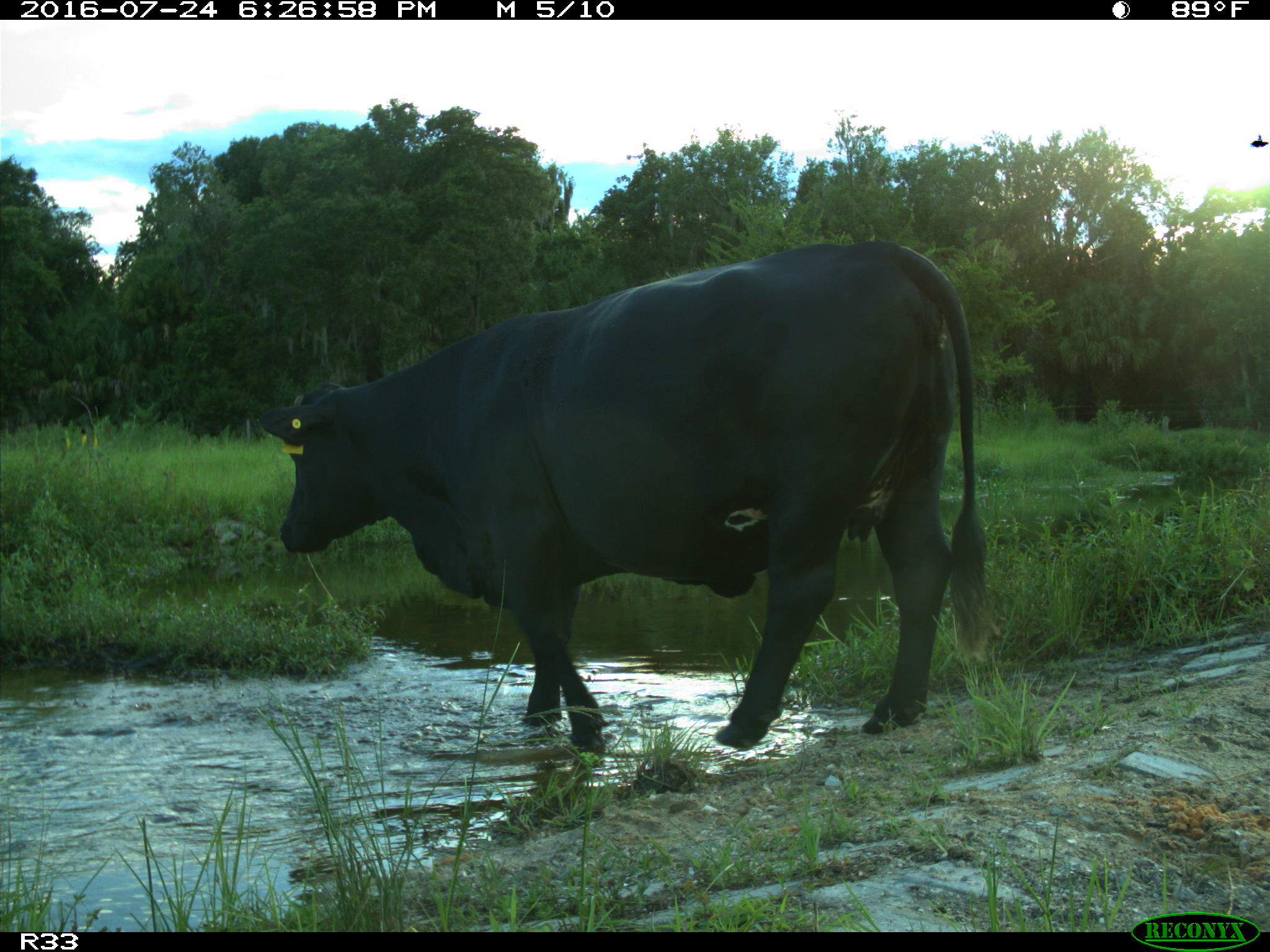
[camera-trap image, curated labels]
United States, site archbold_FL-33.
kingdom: Animalia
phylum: Chordata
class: Mammalia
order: Artiodactyla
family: Bovidae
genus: Bos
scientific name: Bos taurus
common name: domestic cow